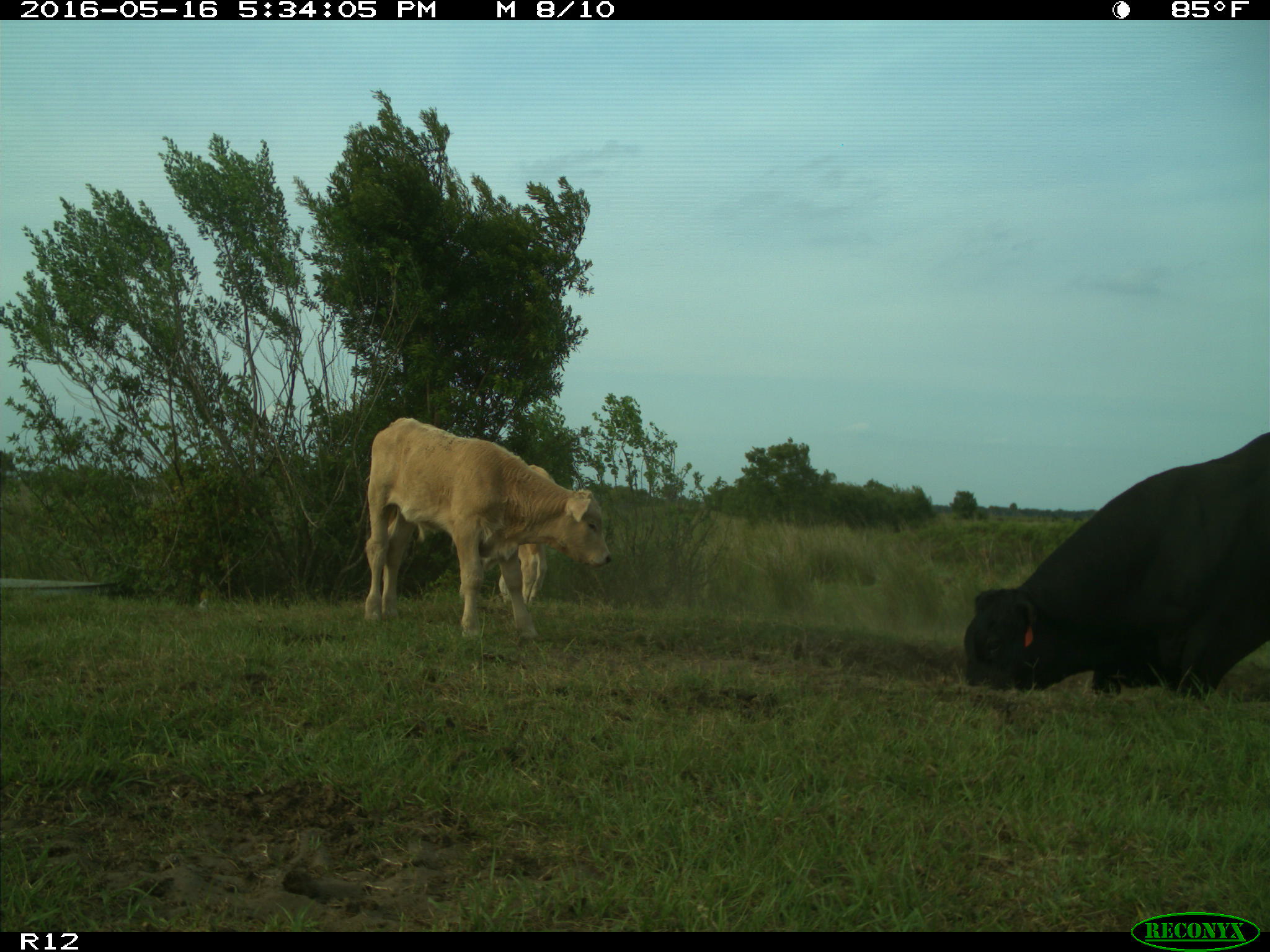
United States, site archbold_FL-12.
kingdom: Animalia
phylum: Chordata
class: Mammalia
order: Artiodactyla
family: Bovidae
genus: Bos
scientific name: Bos taurus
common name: domestic cow